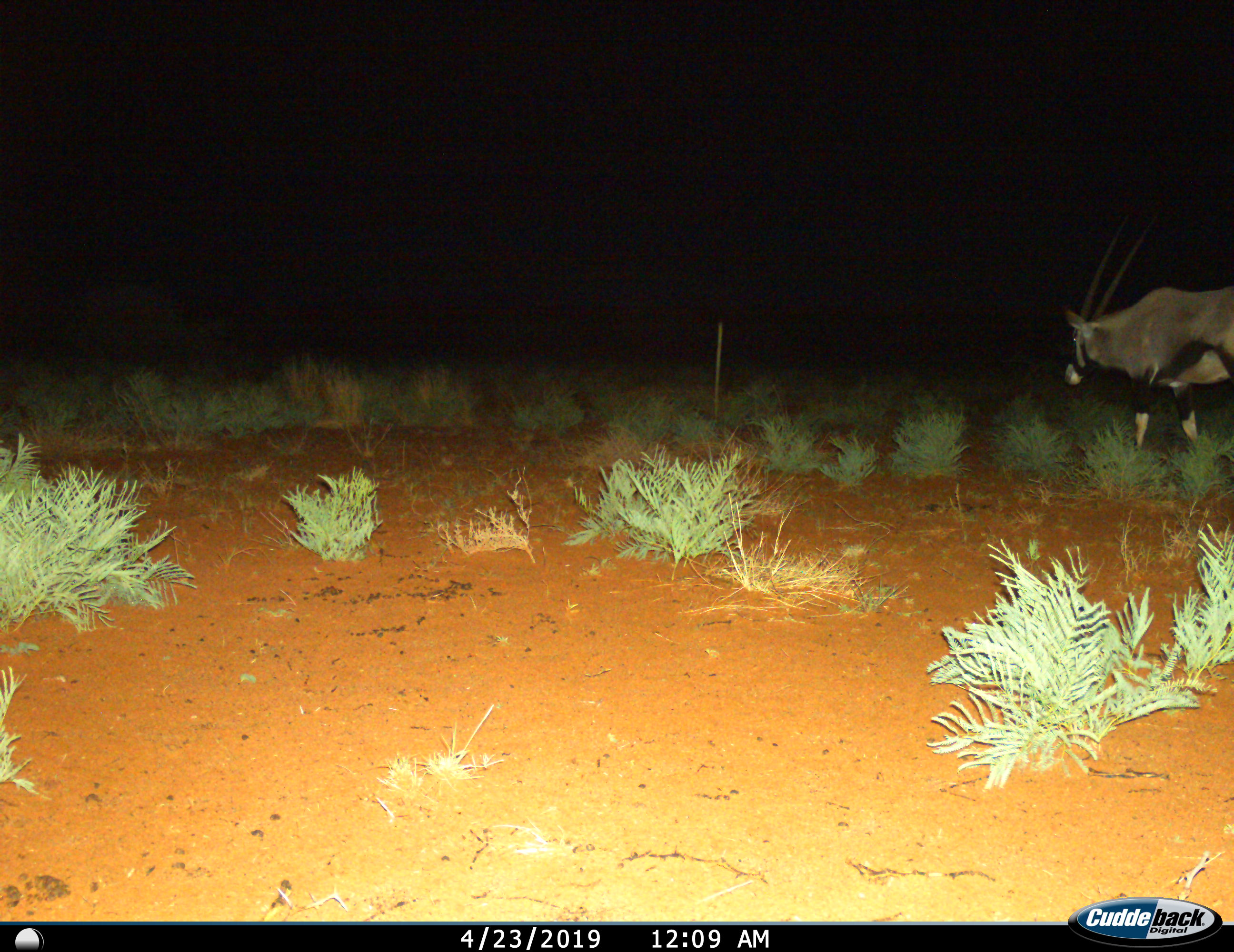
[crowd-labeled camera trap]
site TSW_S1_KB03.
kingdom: Animalia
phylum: Chordata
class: Mammalia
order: Artiodactyla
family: Bovidae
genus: Oryx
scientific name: Oryx gazella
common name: gemsbok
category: oryx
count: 1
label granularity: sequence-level